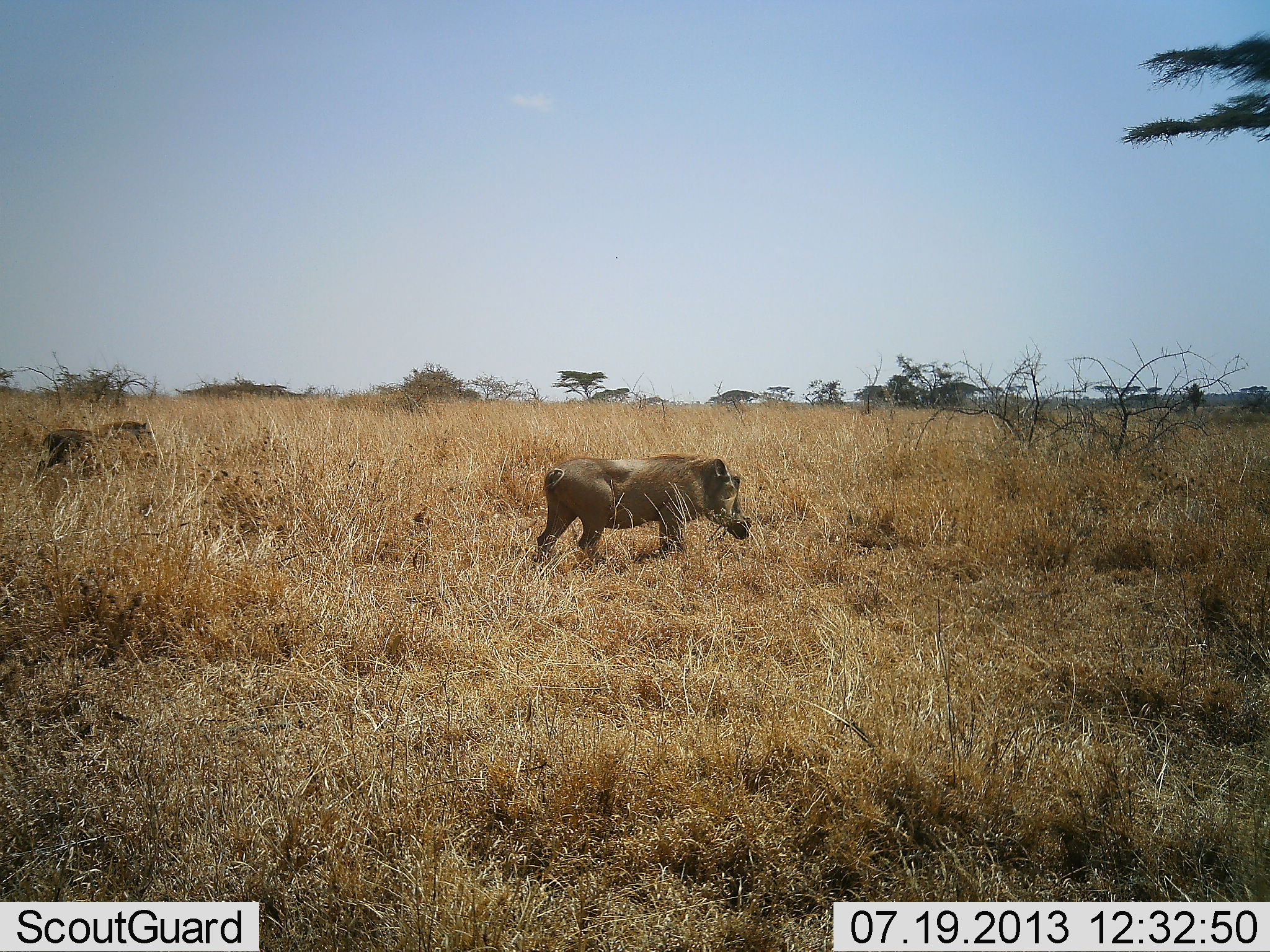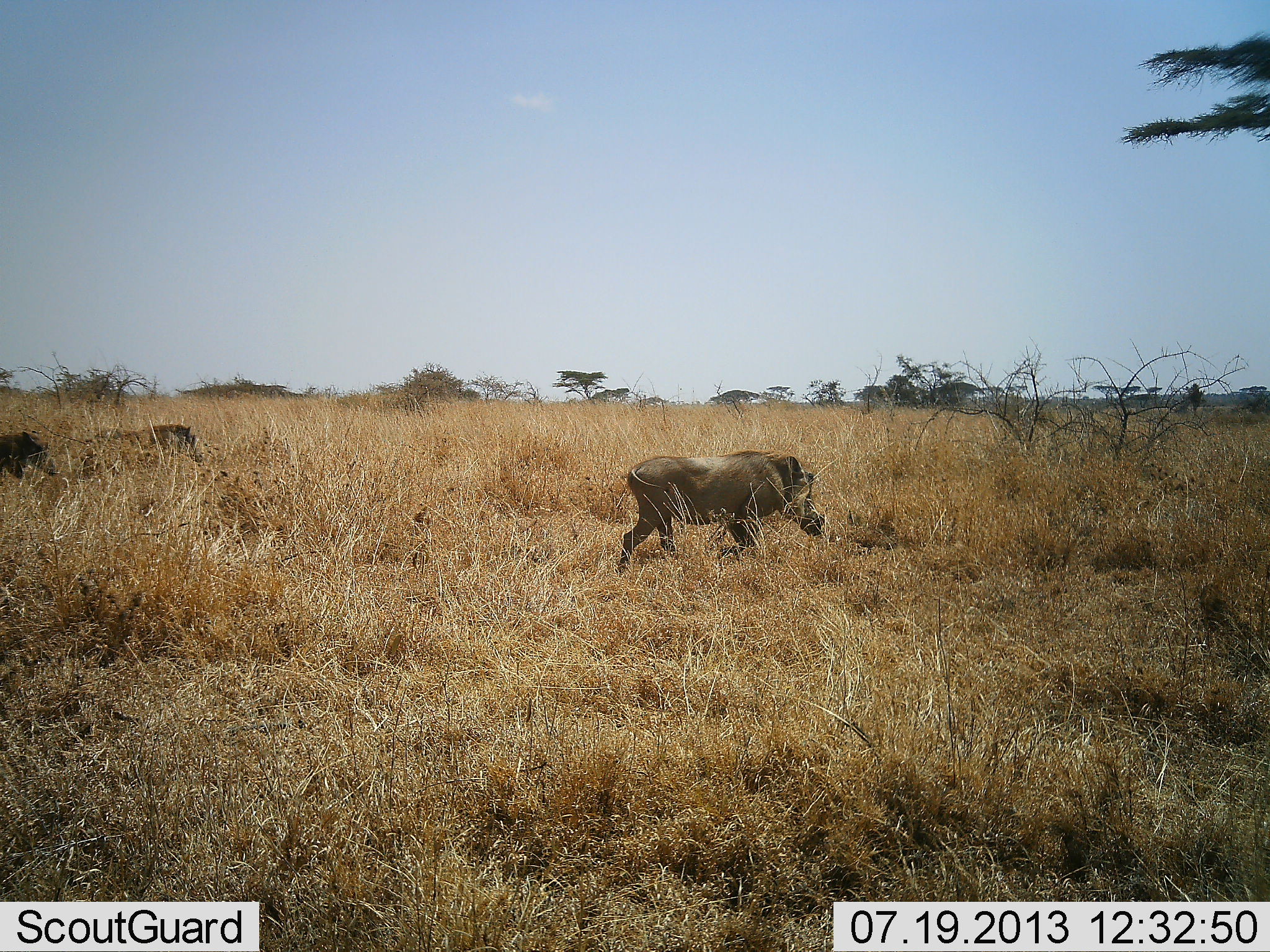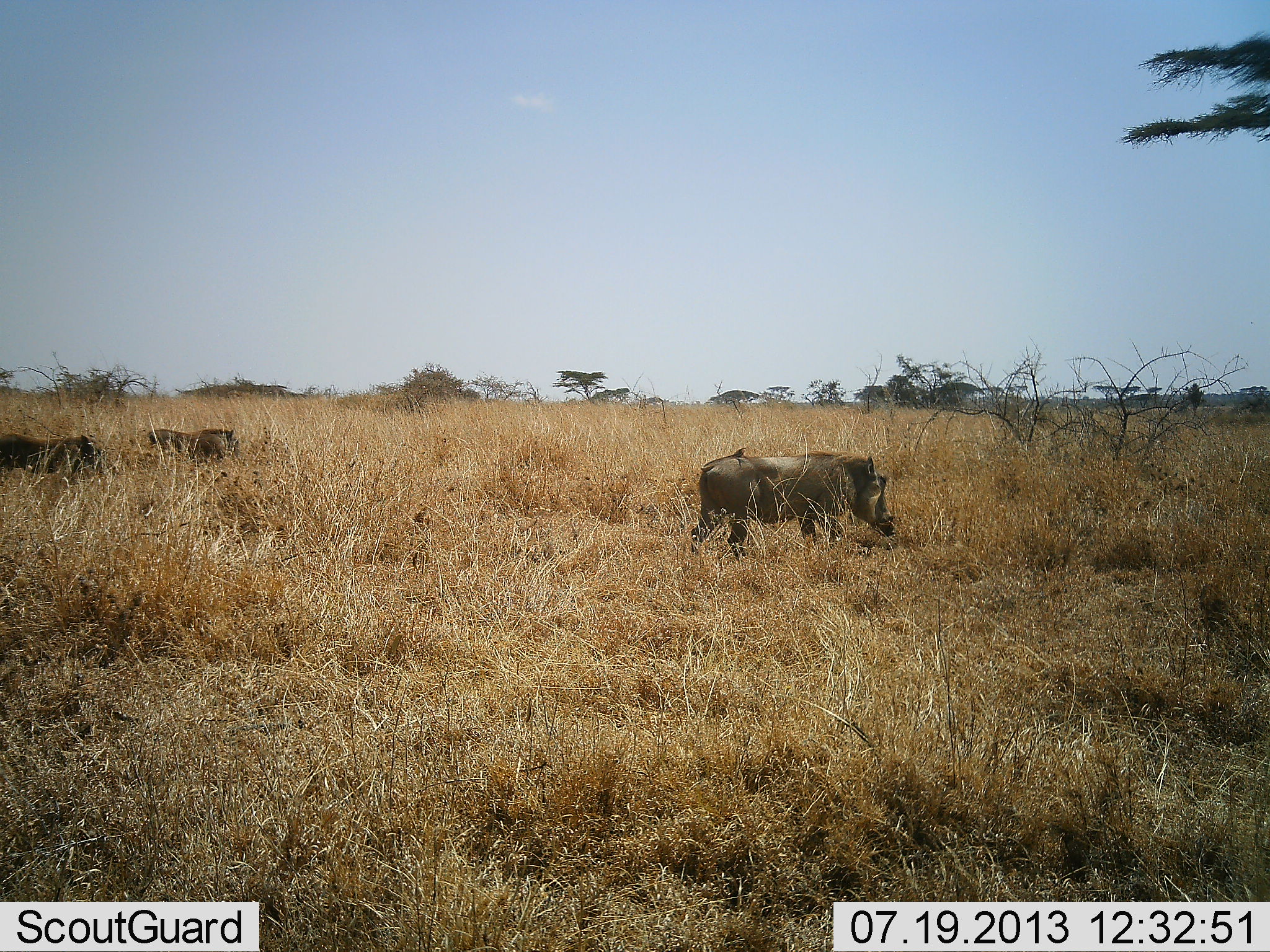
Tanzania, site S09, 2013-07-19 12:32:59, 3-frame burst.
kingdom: Animalia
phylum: Chordata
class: Mammalia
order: Artiodactyla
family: Suidae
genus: Phacochoerus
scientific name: Phacochoerus africanus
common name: warthog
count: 3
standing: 14%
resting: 0%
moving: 90%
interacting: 0%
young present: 7%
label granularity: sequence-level